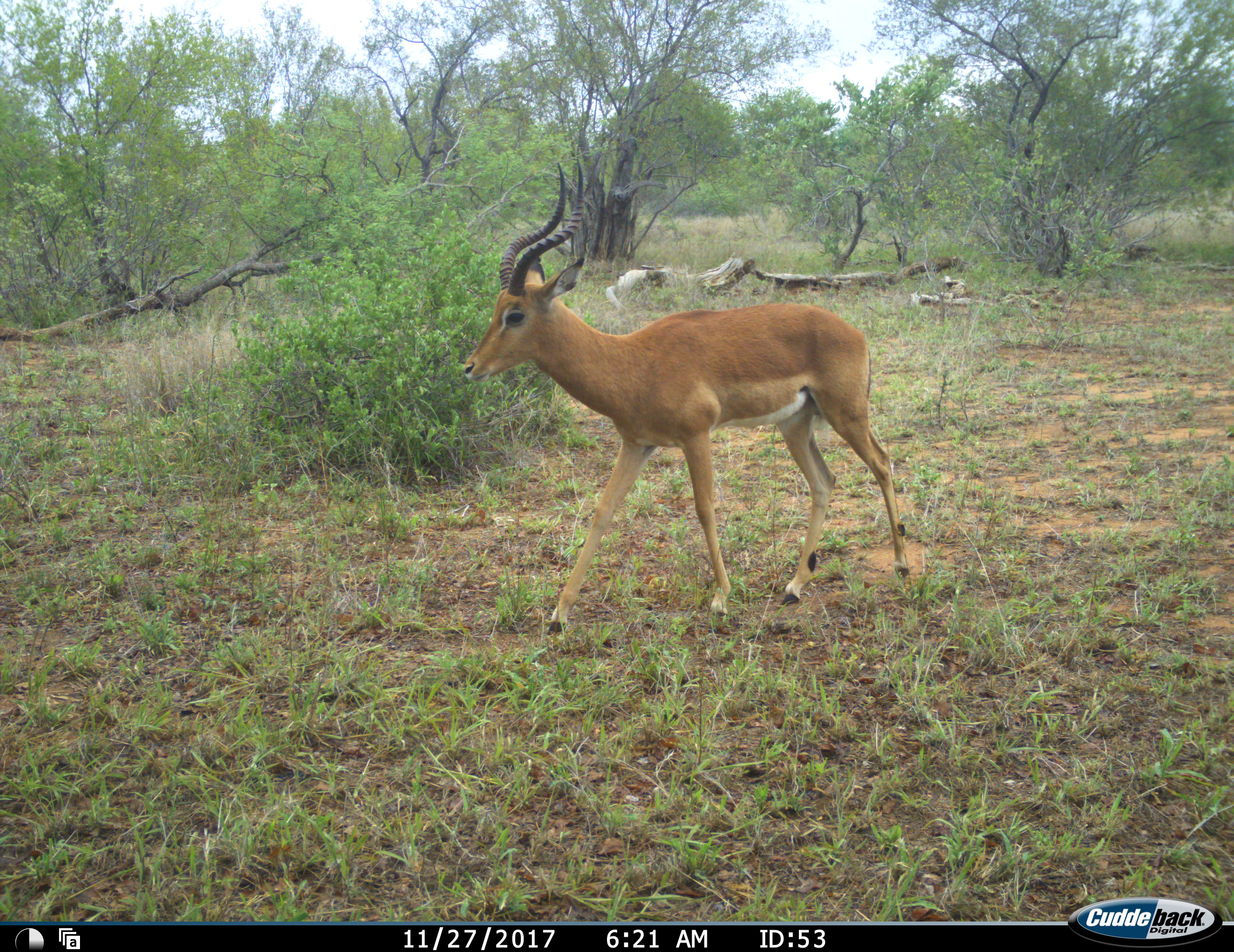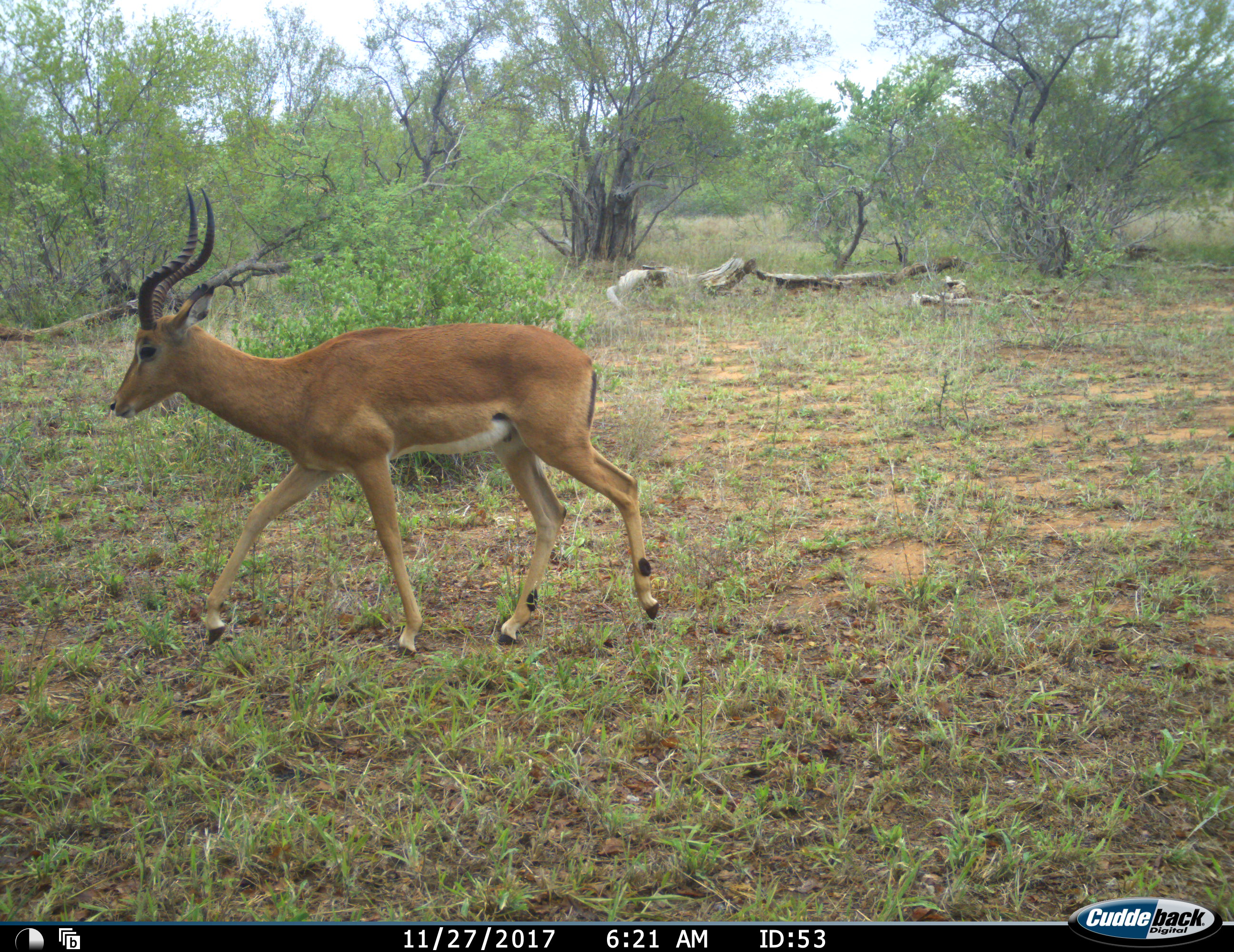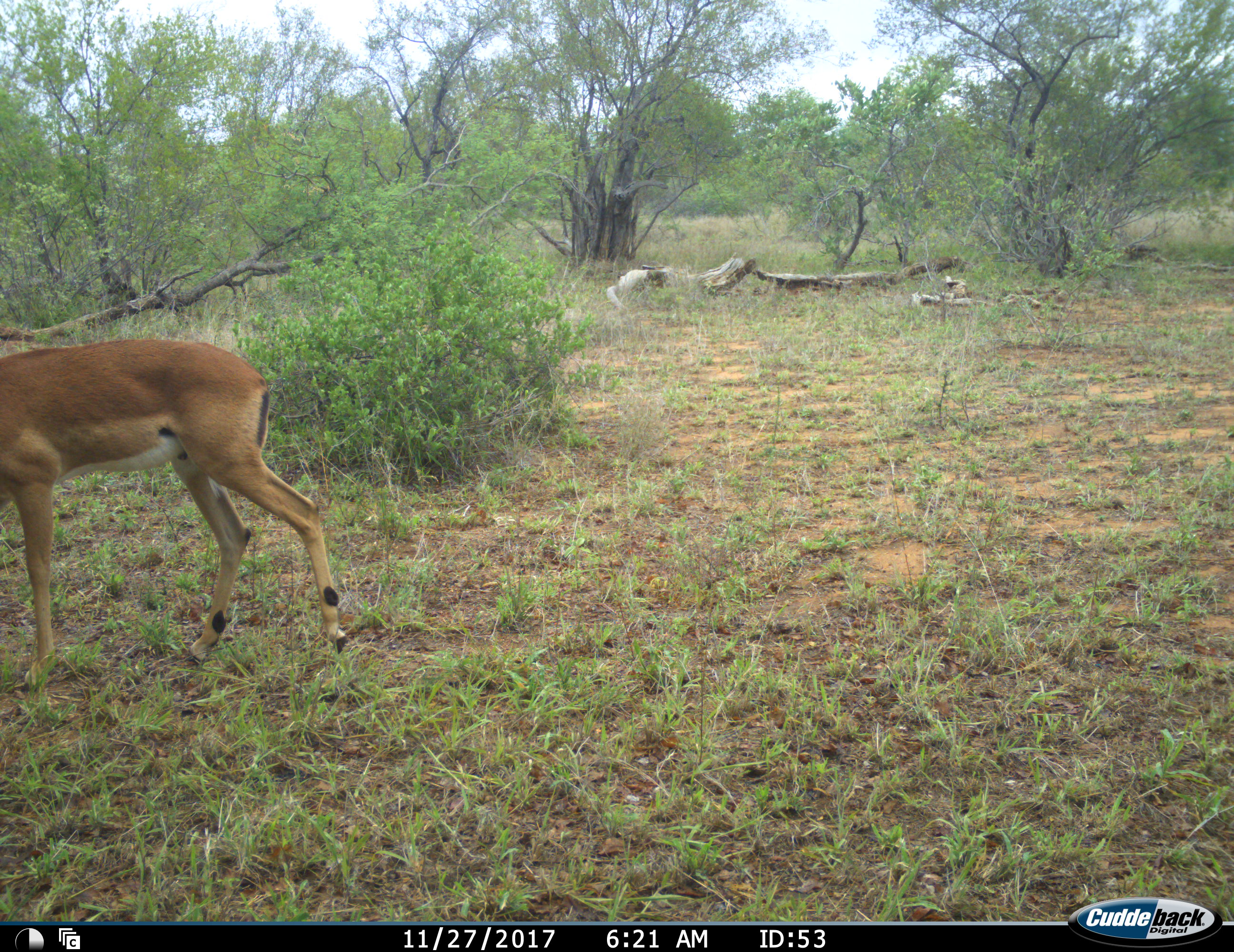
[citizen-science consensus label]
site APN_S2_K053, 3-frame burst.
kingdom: Animalia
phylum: Chordata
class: Mammalia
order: Artiodactyla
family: Bovidae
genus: Aepyceros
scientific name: Aepyceros melampus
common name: impala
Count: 1.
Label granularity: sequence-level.